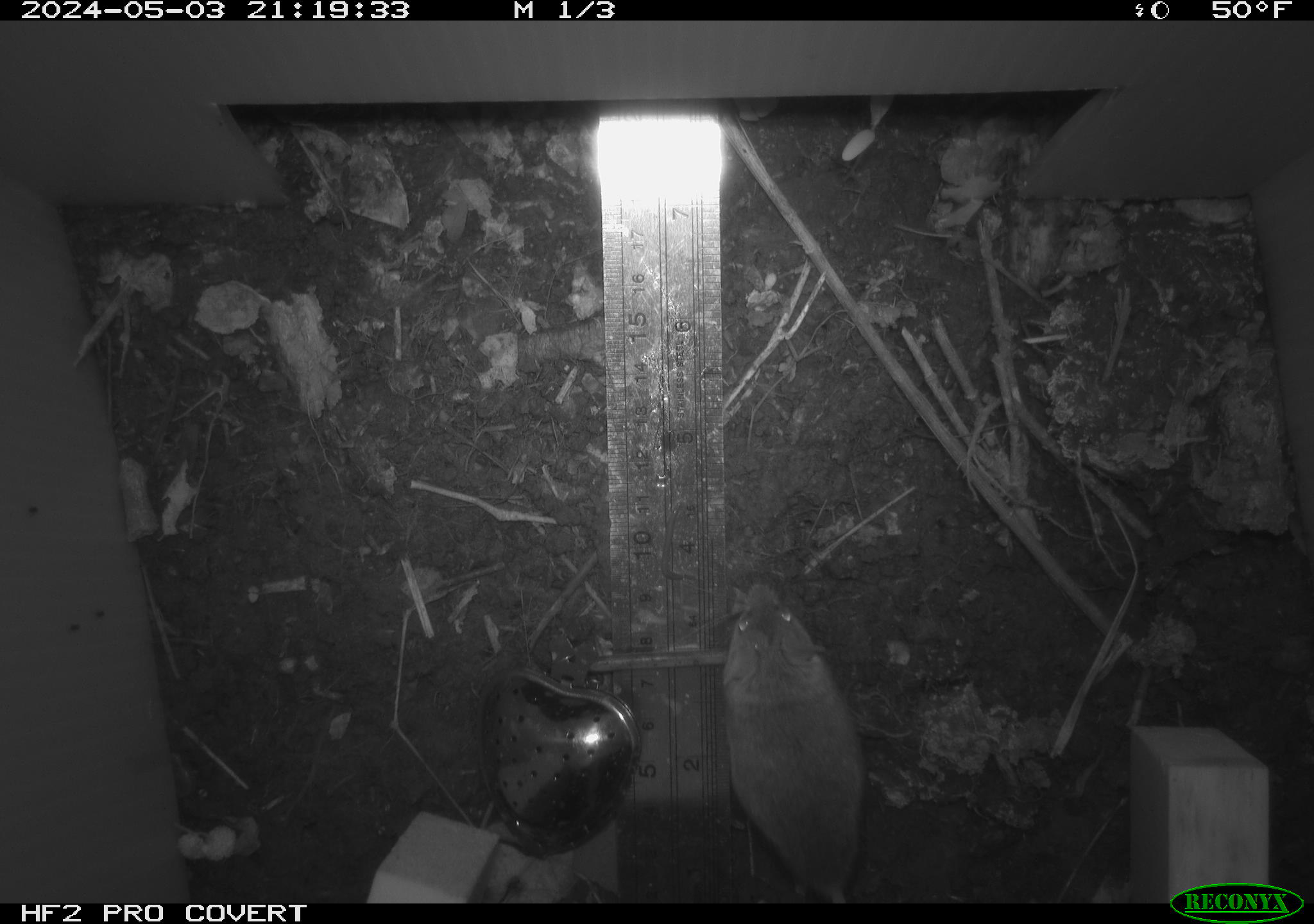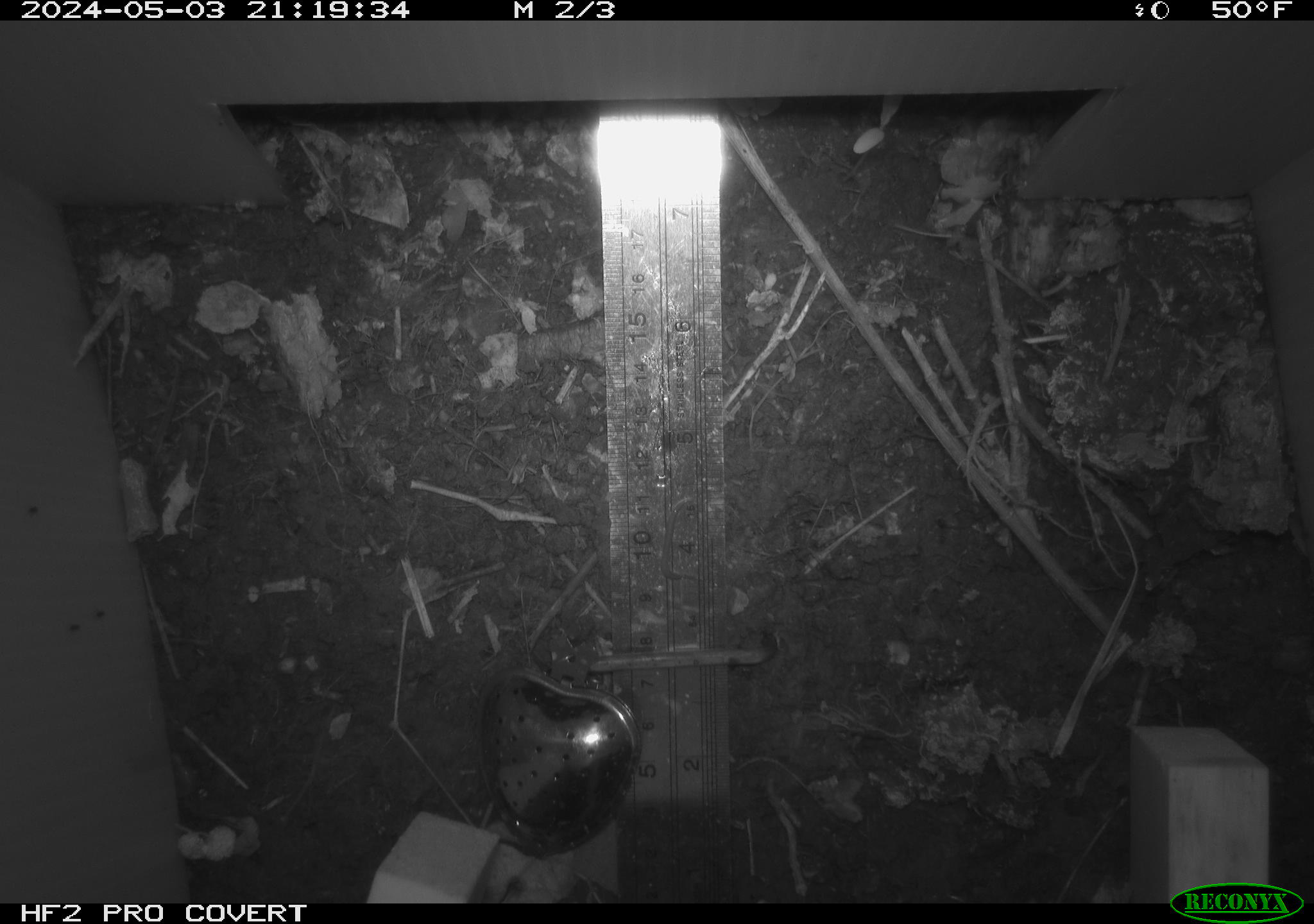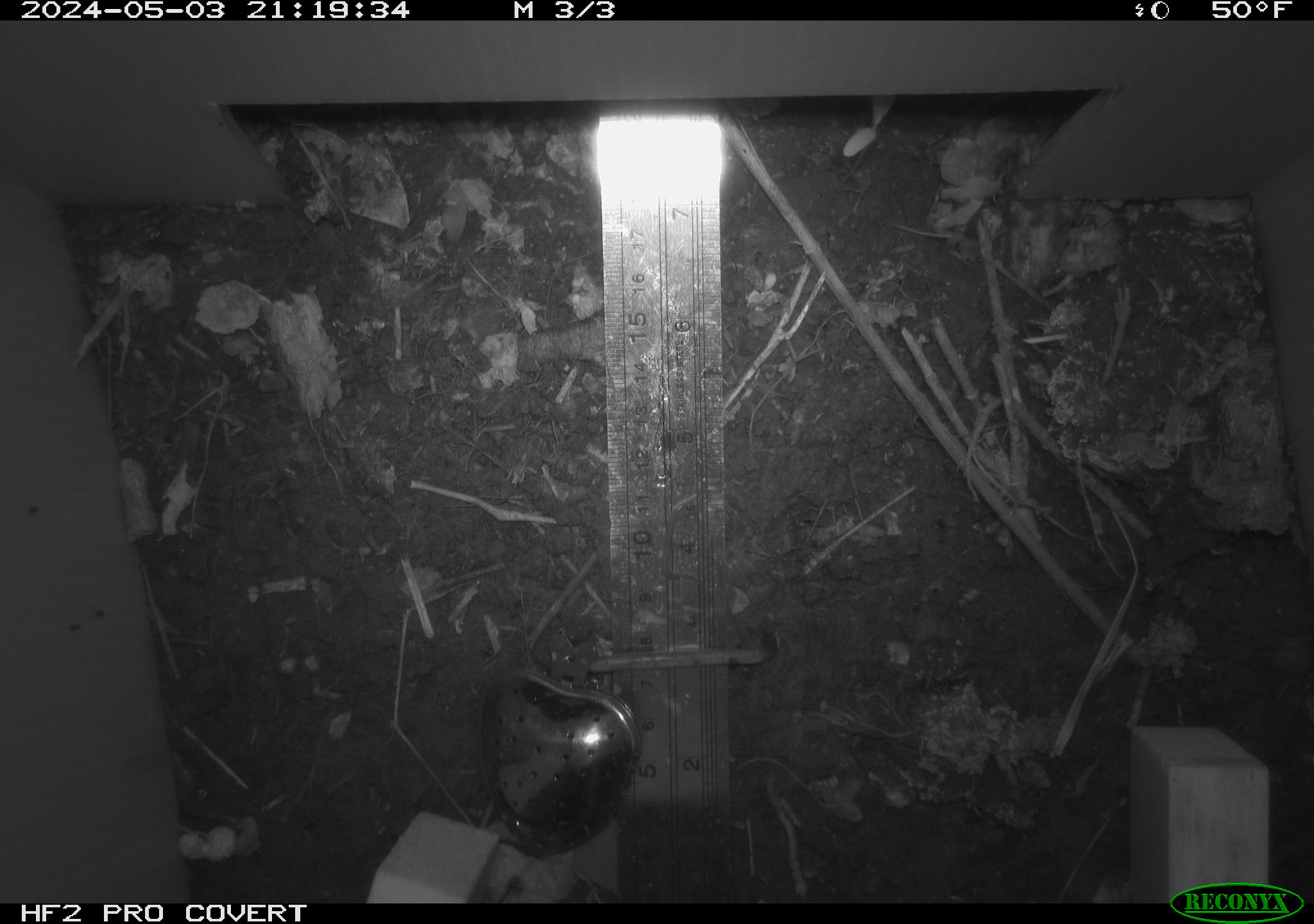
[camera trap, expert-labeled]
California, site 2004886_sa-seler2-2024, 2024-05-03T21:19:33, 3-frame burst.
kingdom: Animalia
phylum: Chordata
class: Mammalia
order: Rodentia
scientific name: Rodentia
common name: mouse species